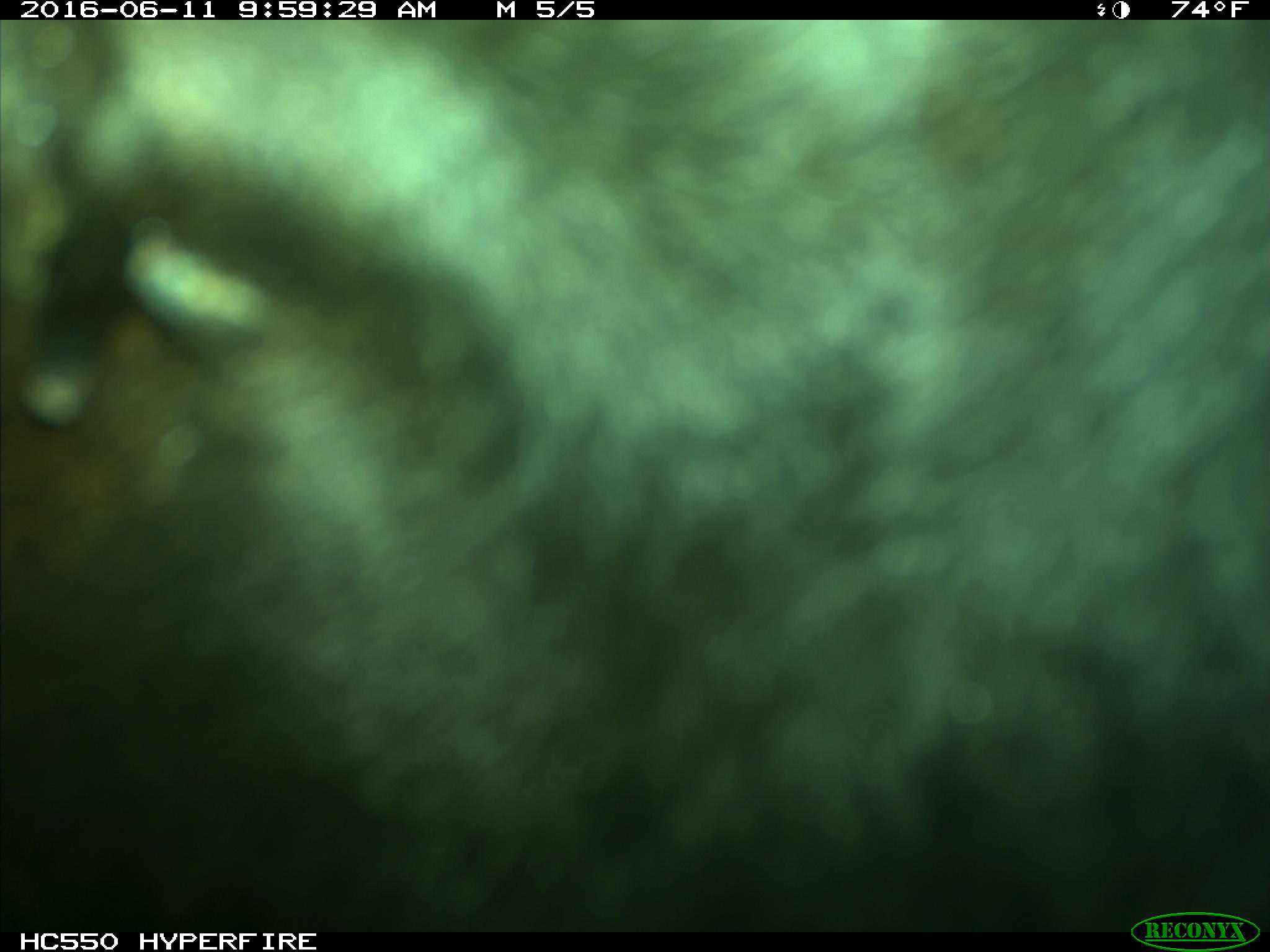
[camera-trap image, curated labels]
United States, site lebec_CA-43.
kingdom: Animalia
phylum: Chordata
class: Mammalia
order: Artiodactyla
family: Bovidae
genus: Bos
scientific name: Bos taurus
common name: domestic cow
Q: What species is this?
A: Bos taurus (domestic cow).